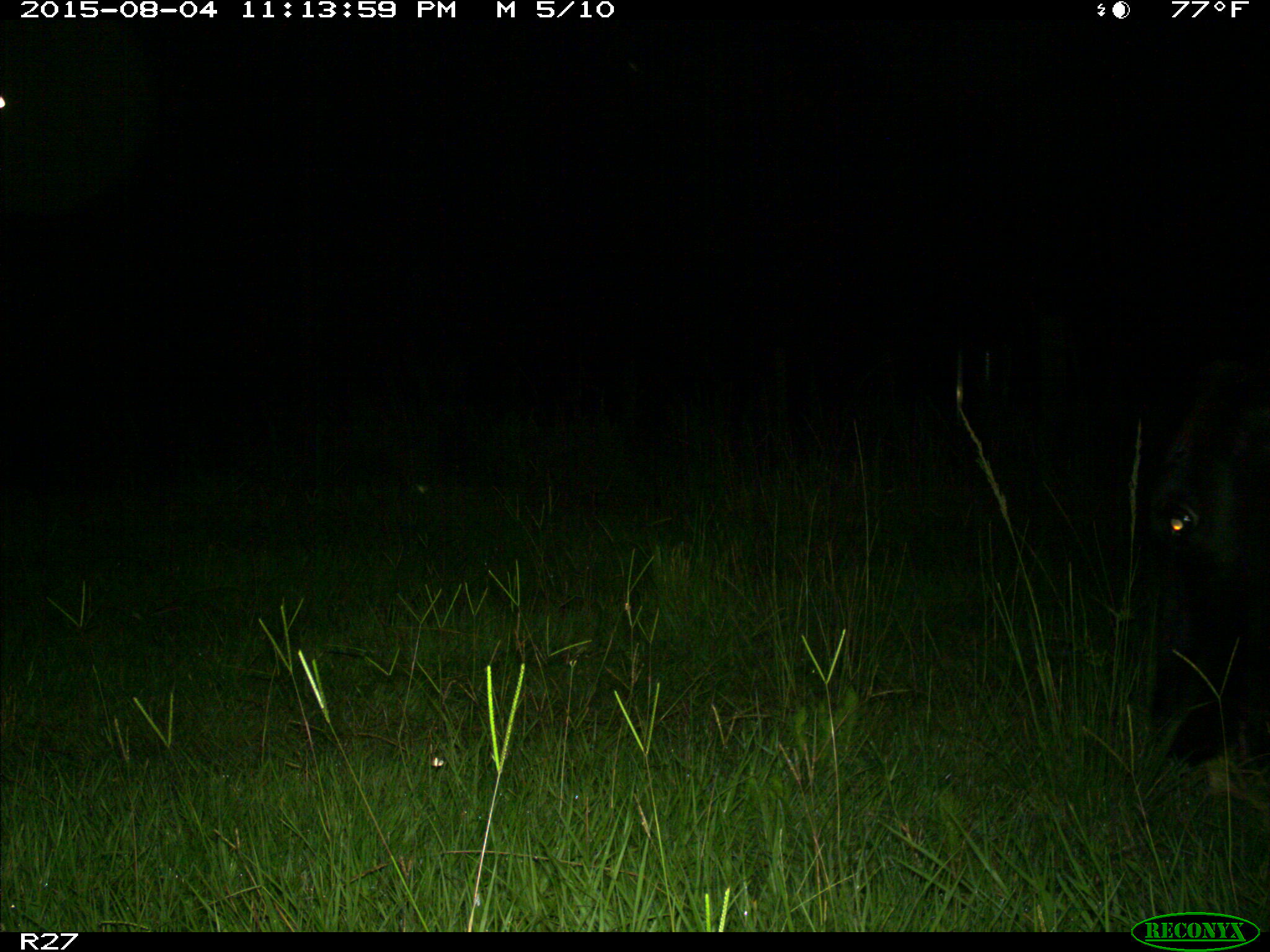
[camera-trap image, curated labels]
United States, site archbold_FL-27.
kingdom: Animalia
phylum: Chordata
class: Mammalia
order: Artiodactyla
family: Bovidae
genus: Bos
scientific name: Bos taurus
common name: domestic cow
Bos taurus (domestic cow).